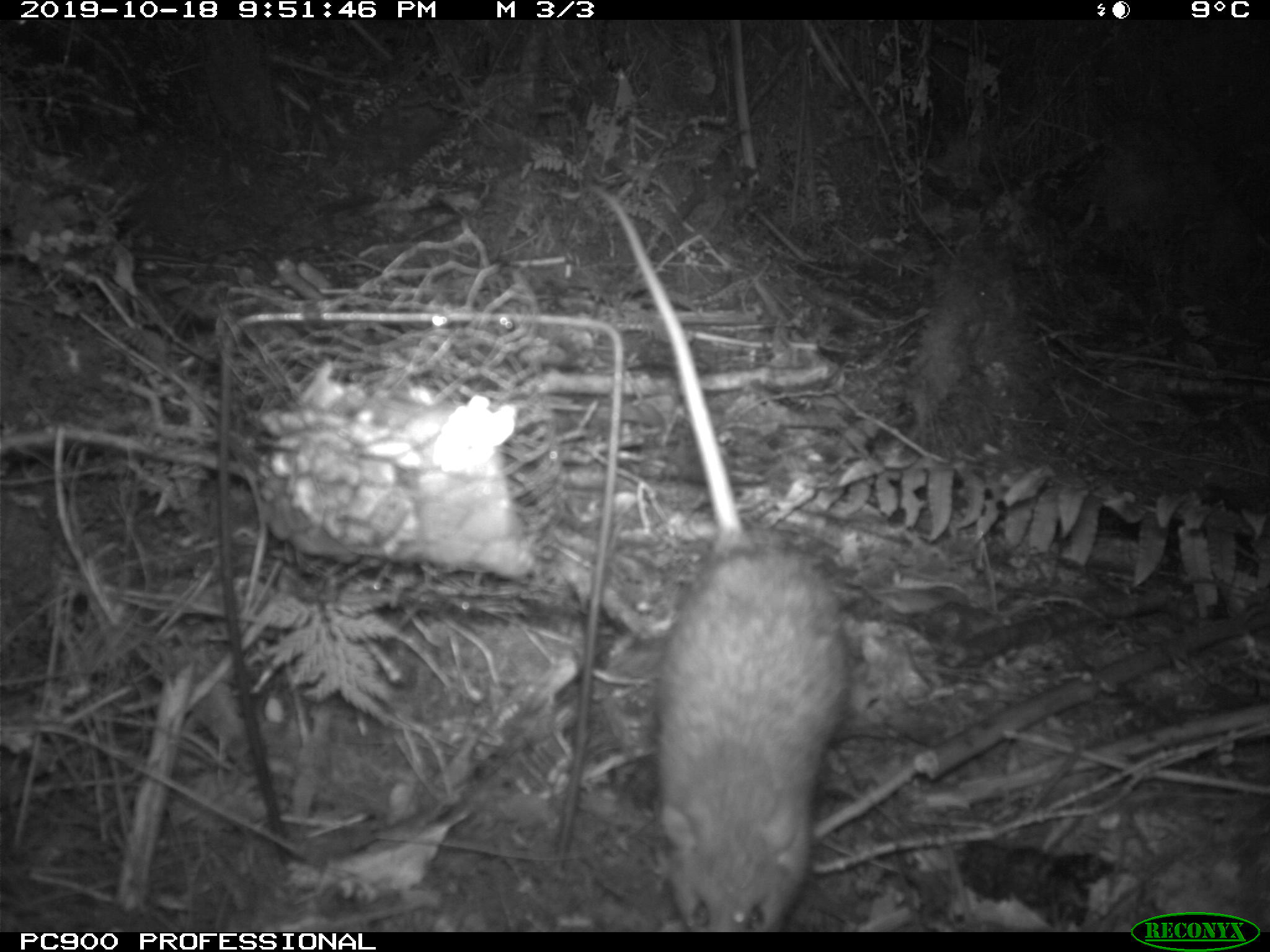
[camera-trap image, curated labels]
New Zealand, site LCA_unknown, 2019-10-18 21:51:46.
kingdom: Animalia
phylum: Chordata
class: Mammalia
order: Rodentia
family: Muridae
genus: Rattus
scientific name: Rattus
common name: rat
Rat (Rattus).